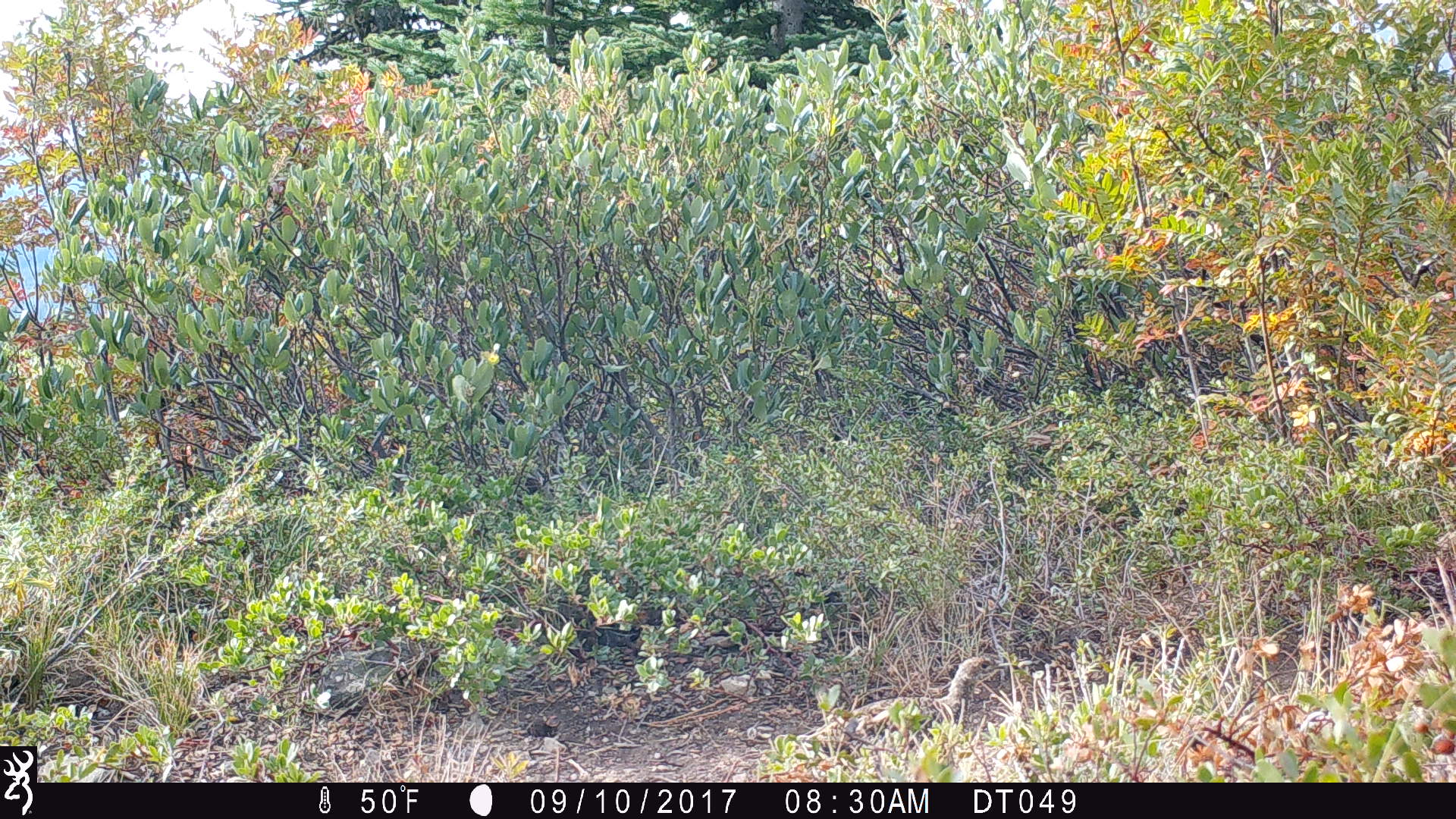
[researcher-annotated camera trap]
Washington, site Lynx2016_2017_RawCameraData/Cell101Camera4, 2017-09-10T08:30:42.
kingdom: Animalia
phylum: Chordata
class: Aves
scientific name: Aves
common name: birds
Aves (birds). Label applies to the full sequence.